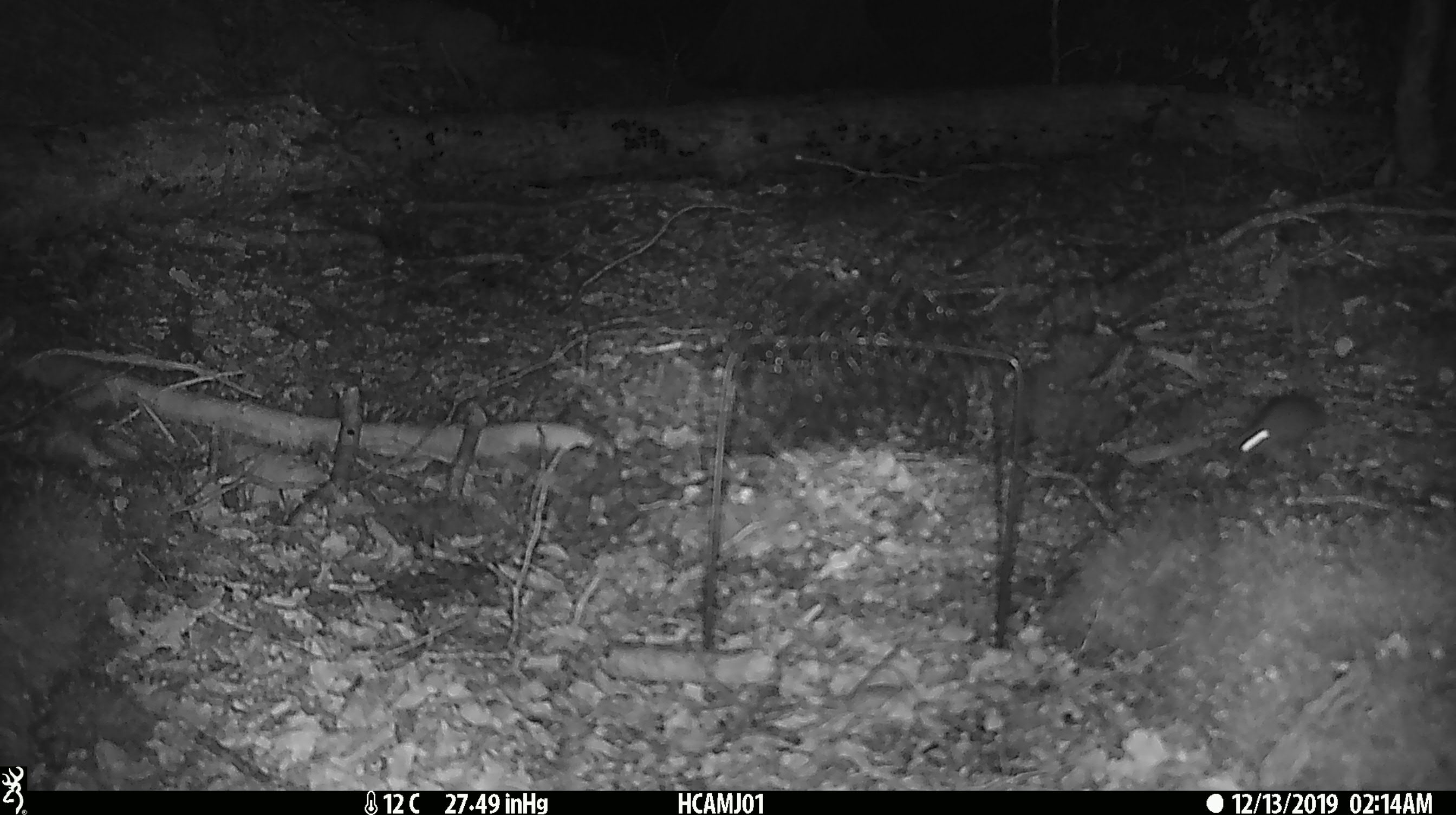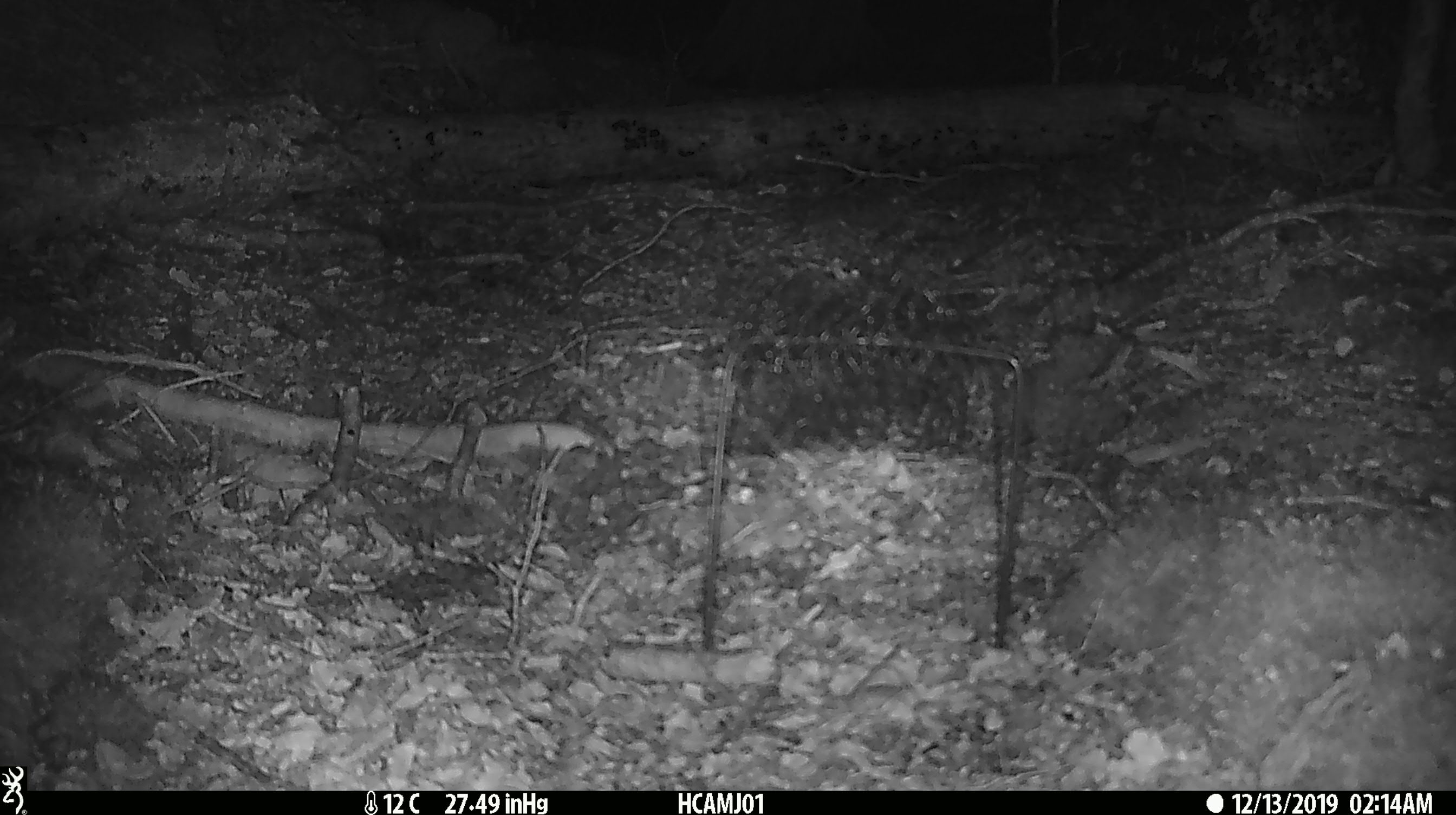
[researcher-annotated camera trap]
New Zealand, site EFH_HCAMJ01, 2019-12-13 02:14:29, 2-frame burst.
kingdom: Animalia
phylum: Chordata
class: Mammalia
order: Rodentia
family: Muridae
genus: Mus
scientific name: Mus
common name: mouse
Mouse (Mus).